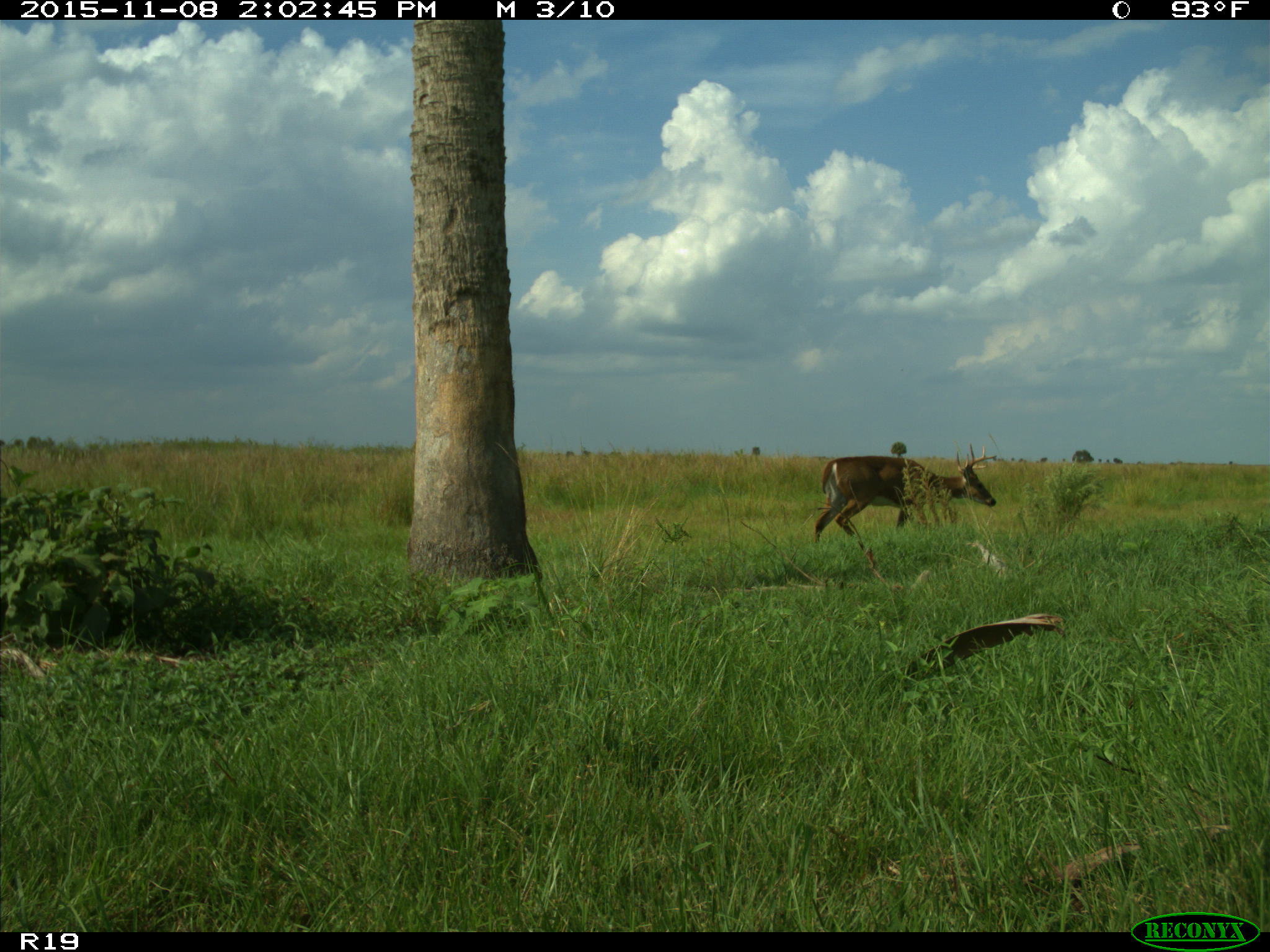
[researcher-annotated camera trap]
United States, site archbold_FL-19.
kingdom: Animalia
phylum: Chordata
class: Mammalia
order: Artiodactyla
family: Cervidae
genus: Odocoileus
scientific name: Odocoileus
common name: deer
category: unidentified deer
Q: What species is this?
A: Unidentified deer (deer) (Odocoileus).